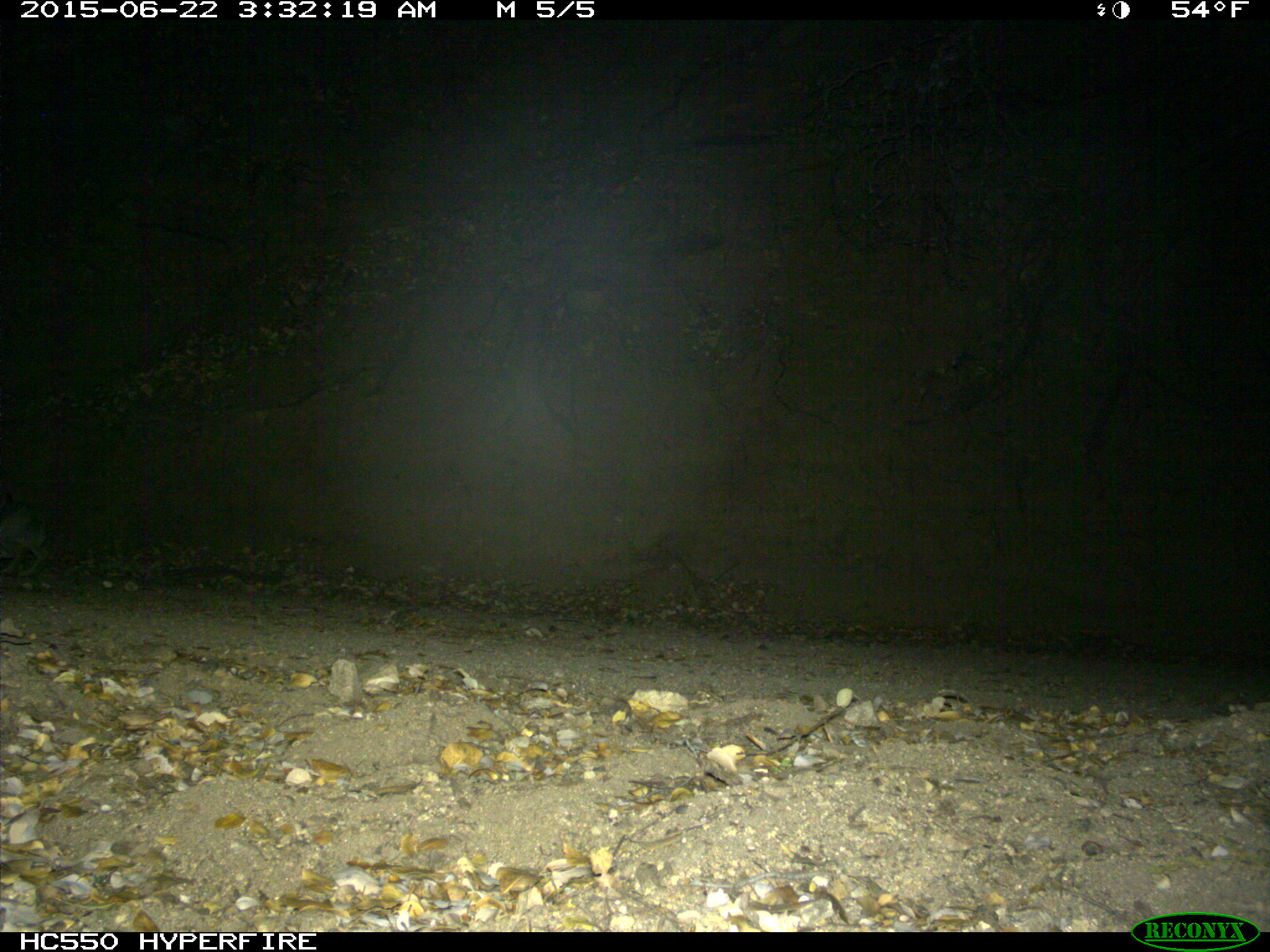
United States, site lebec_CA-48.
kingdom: Animalia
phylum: Chordata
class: Mammalia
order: Lagomorpha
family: Leporidae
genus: Lepus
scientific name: Lepus californicus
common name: black-tailed jackrabbit